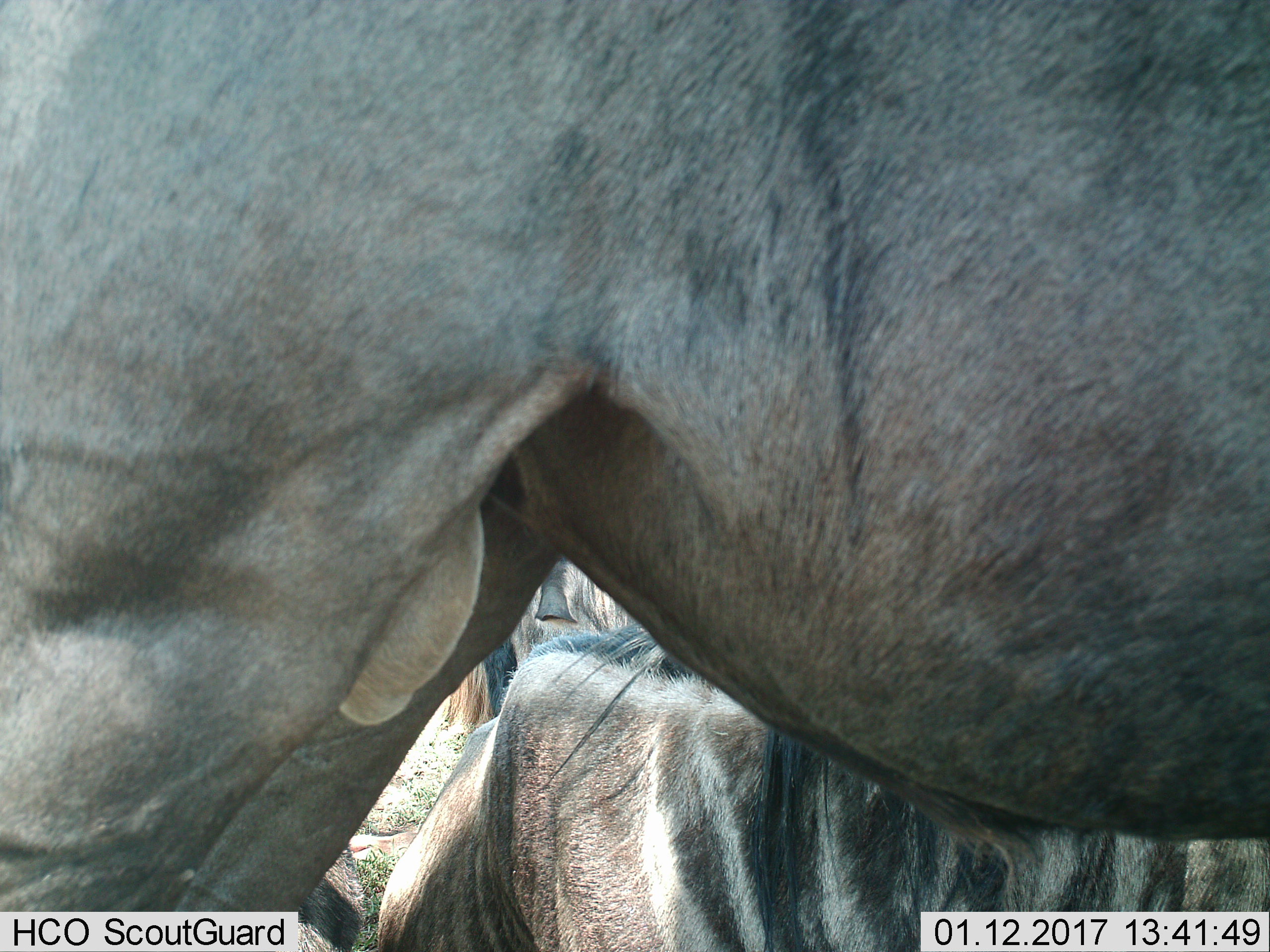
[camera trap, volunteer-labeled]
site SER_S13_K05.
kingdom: Animalia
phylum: Chordata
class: Mammalia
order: Artiodactyla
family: Bovidae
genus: Connochaetes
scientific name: Connochaetes taurinus taurinus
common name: blue wildebeest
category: wildebeestblue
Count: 4.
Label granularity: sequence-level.